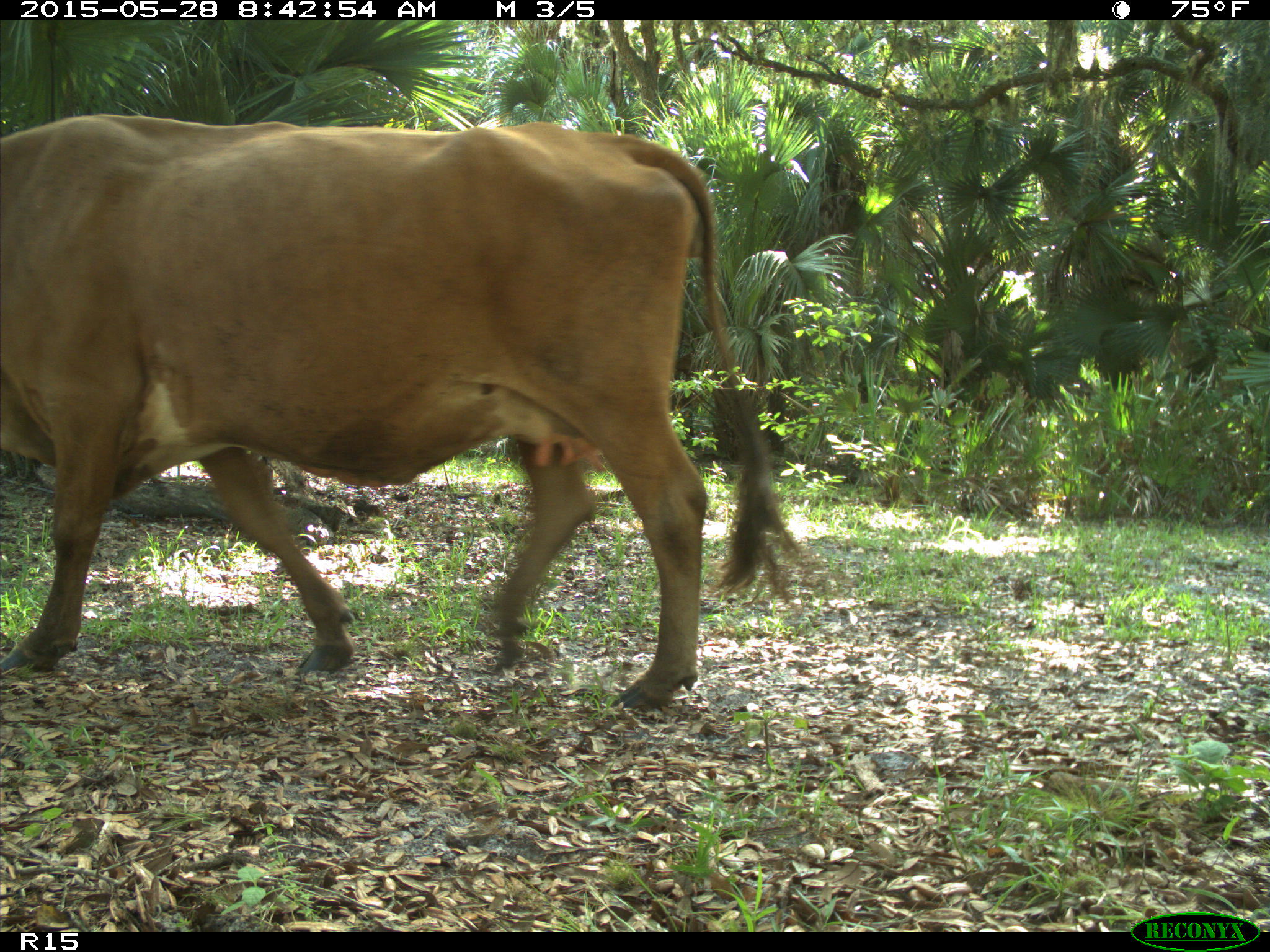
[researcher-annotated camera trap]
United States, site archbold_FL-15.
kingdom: Animalia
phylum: Chordata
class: Mammalia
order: Artiodactyla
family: Bovidae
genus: Bos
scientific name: Bos taurus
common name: domestic cow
Bos taurus (domestic cow).